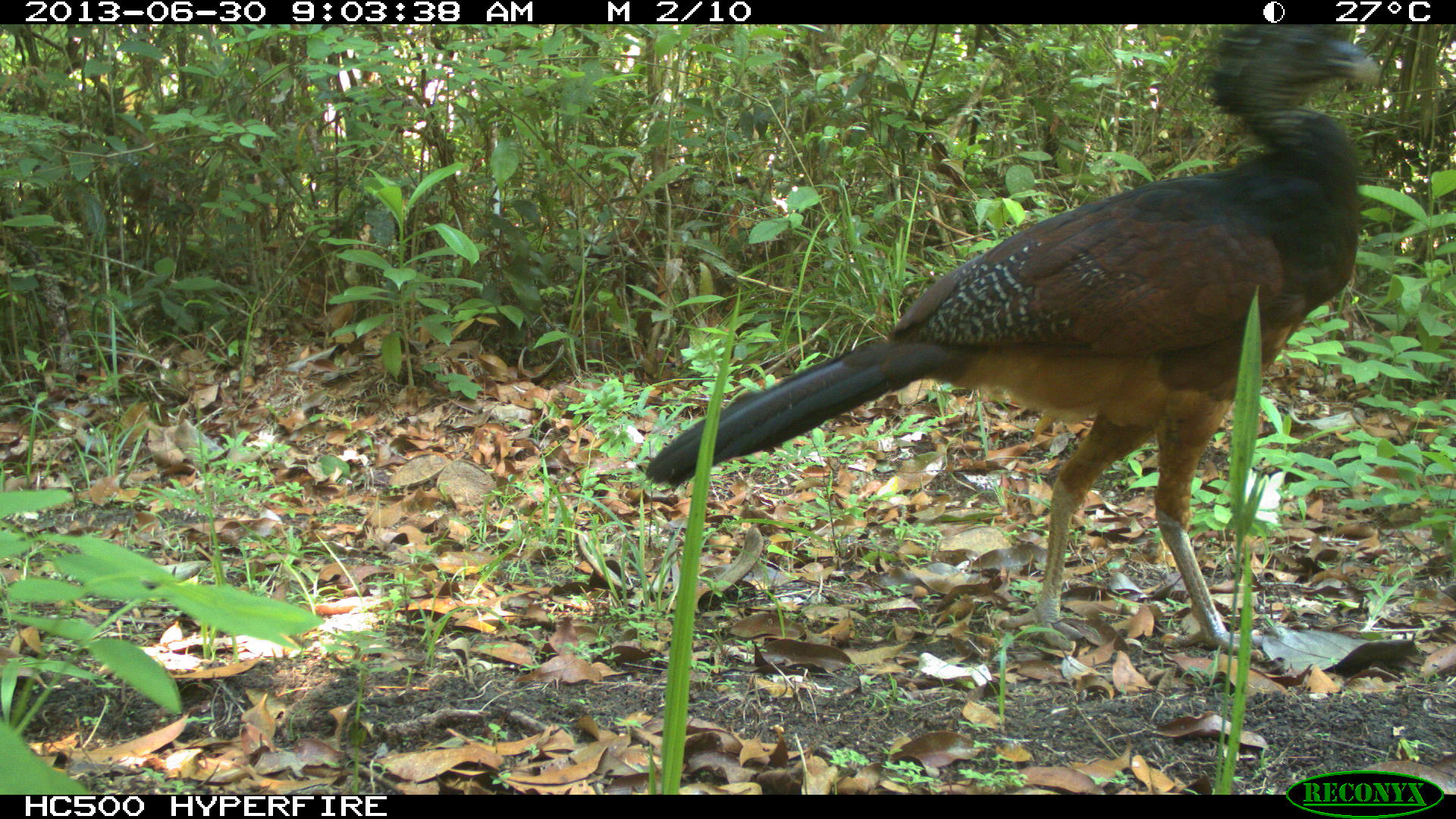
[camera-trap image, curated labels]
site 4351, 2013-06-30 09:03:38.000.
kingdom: Animalia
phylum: Chordata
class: Aves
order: Galliformes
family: Cracidae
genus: Crax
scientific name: Crax rubra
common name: great curassow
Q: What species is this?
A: Crax rubra (great curassow).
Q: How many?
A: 1.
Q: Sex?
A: Female.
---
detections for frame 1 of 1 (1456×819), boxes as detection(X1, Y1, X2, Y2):
crax rubra: detection(641, 24, 1383, 654)